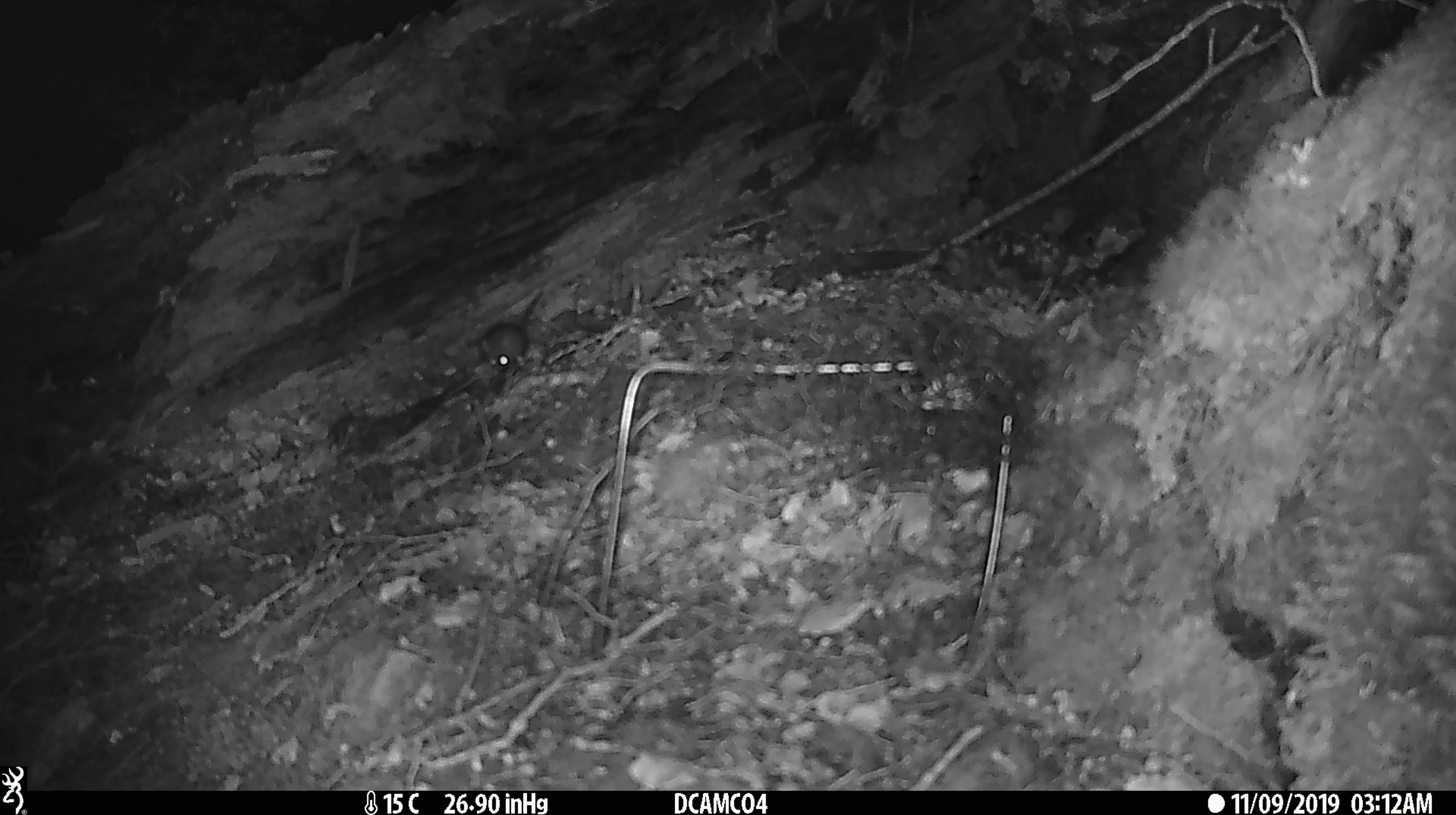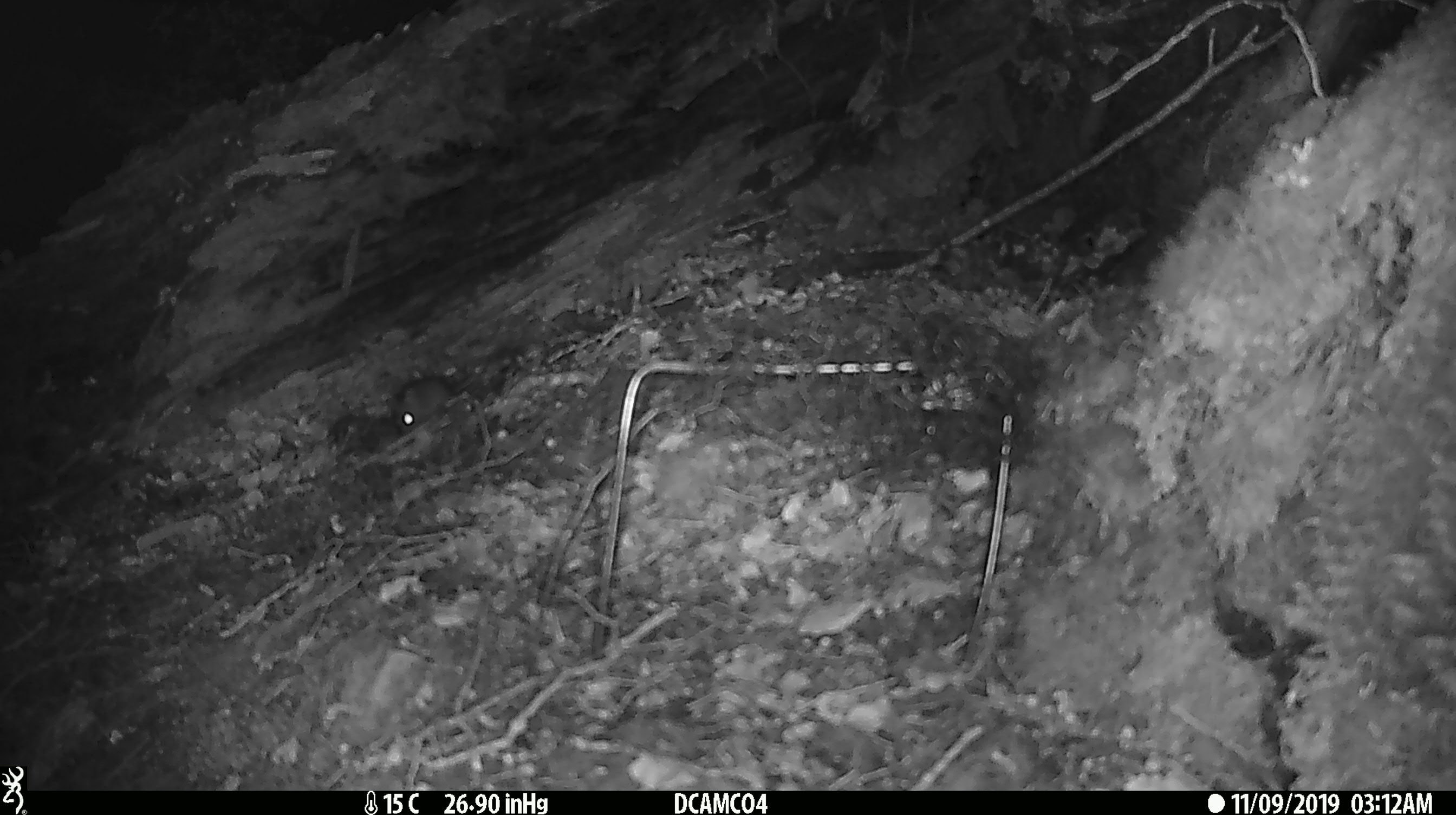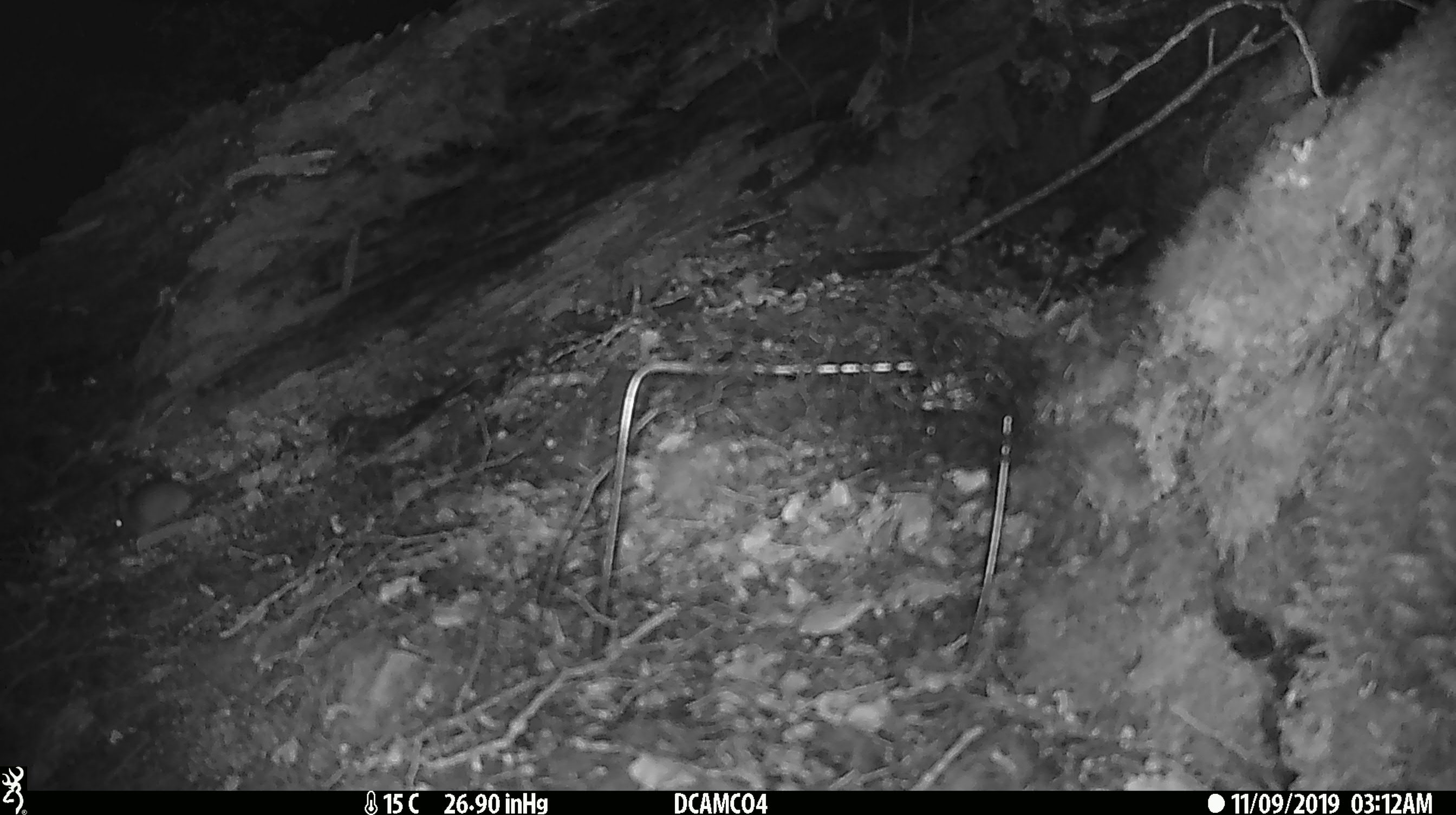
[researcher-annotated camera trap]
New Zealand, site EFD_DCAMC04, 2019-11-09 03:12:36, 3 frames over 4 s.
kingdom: Animalia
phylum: Chordata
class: Mammalia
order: Rodentia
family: Muridae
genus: Mus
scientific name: Mus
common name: mouse